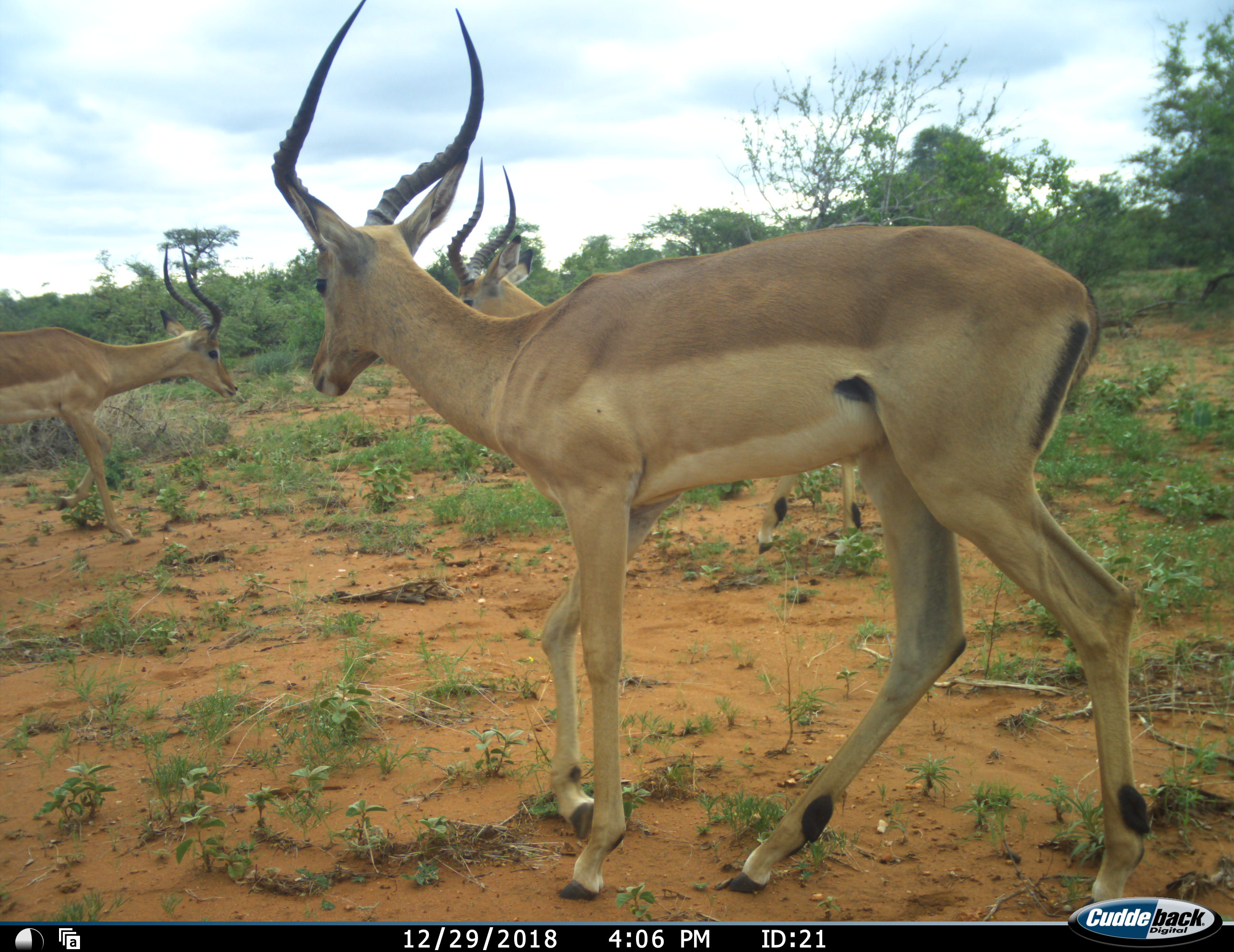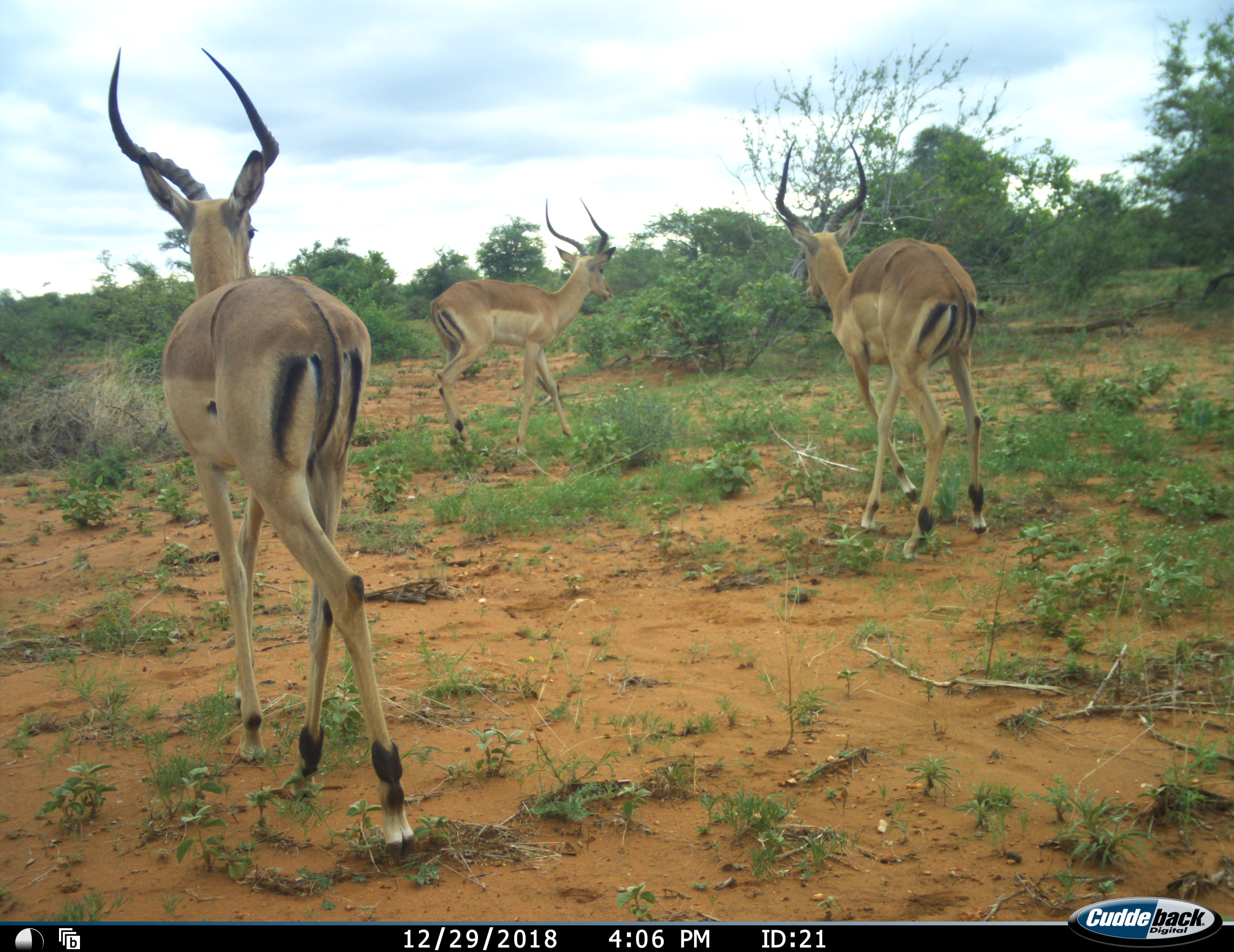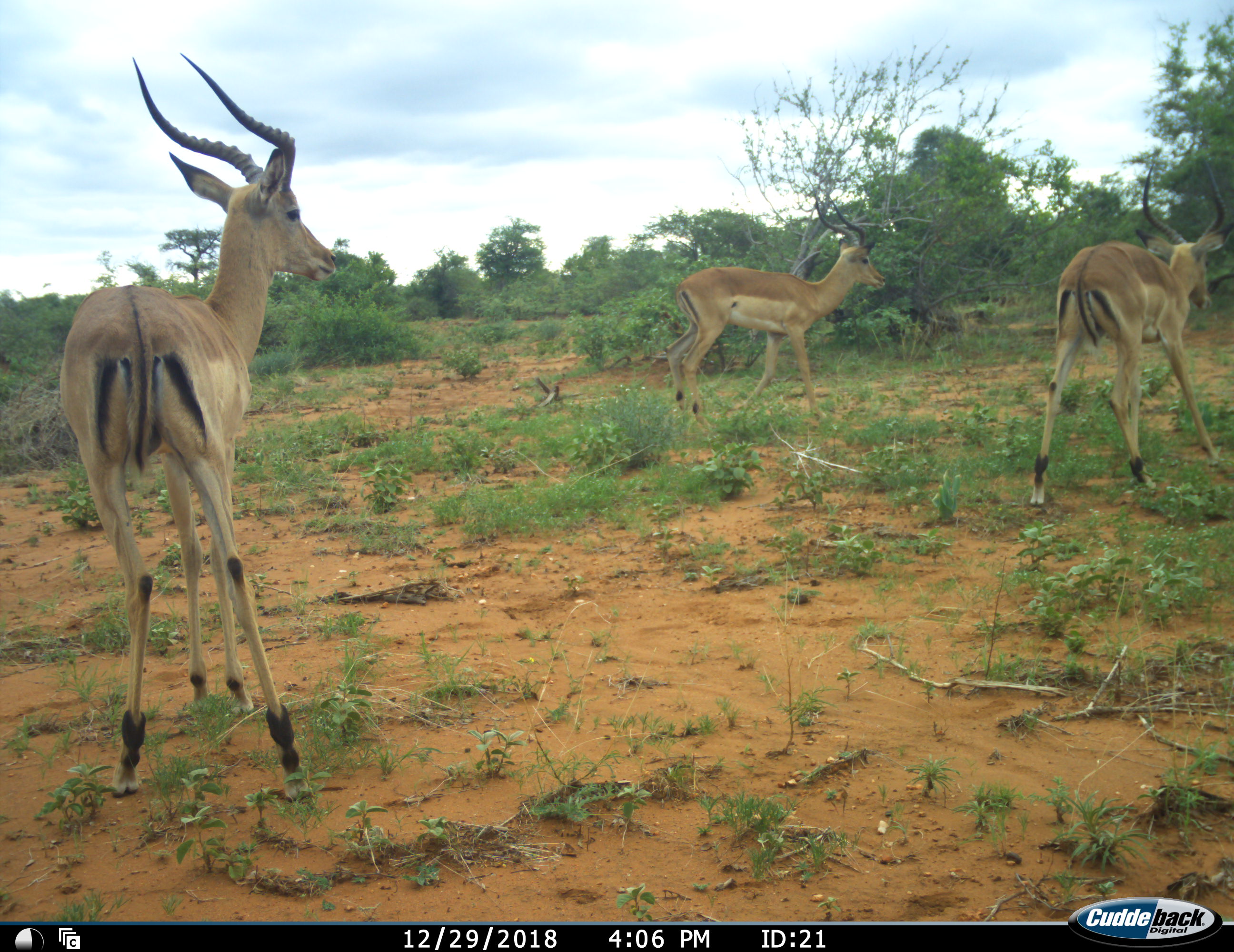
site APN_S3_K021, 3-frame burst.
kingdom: Animalia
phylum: Chordata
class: Mammalia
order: Artiodactyla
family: Bovidae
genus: Aepyceros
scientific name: Aepyceros melampus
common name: impala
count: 3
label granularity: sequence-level